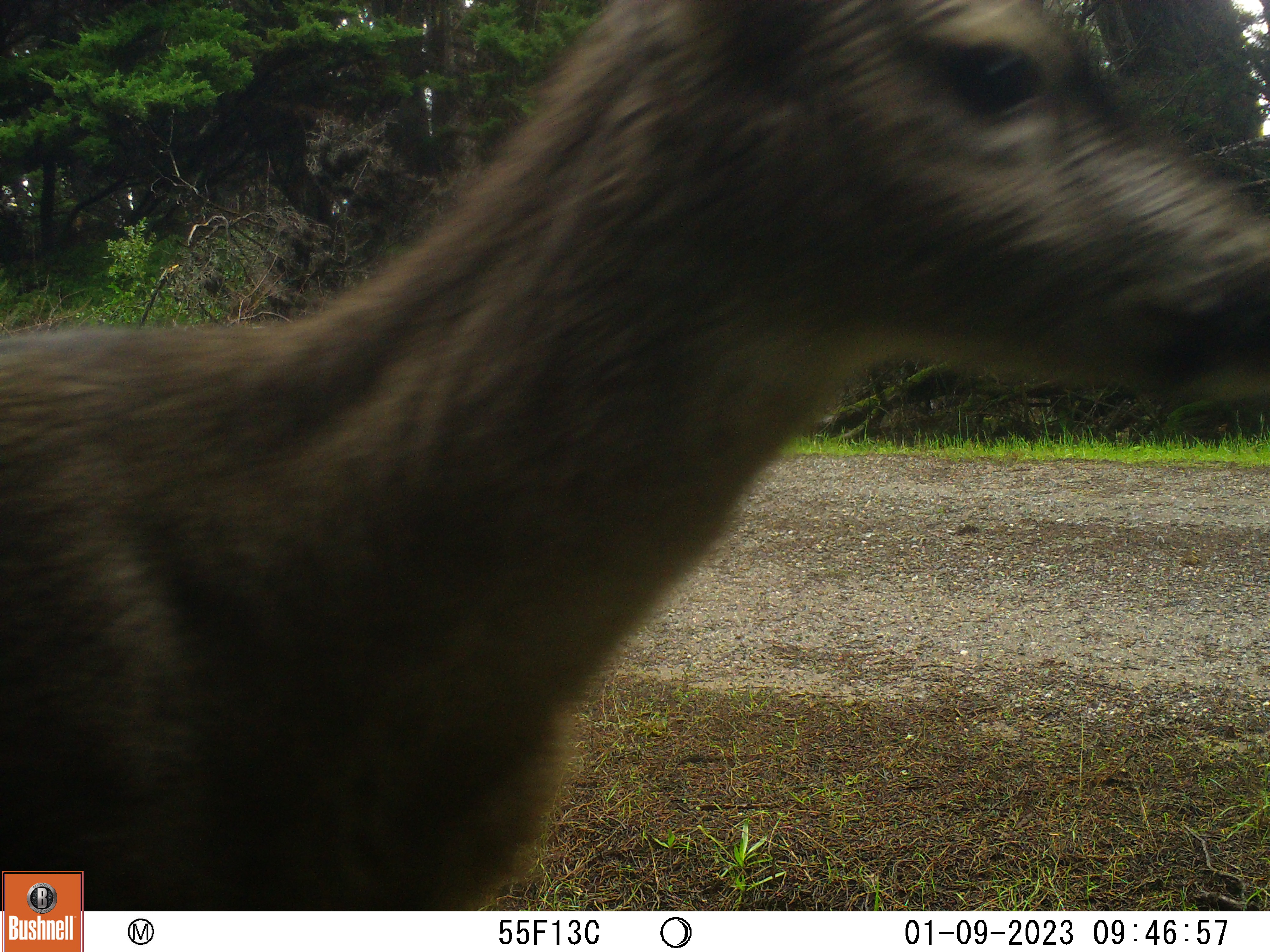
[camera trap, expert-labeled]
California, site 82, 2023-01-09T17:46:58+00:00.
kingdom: Animalia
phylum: Chordata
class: Mammalia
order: Artiodactyla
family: Cervidae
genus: Odocoileus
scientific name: Odocoileus hemionus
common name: mule deer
Mule deer (Odocoileus hemionus).